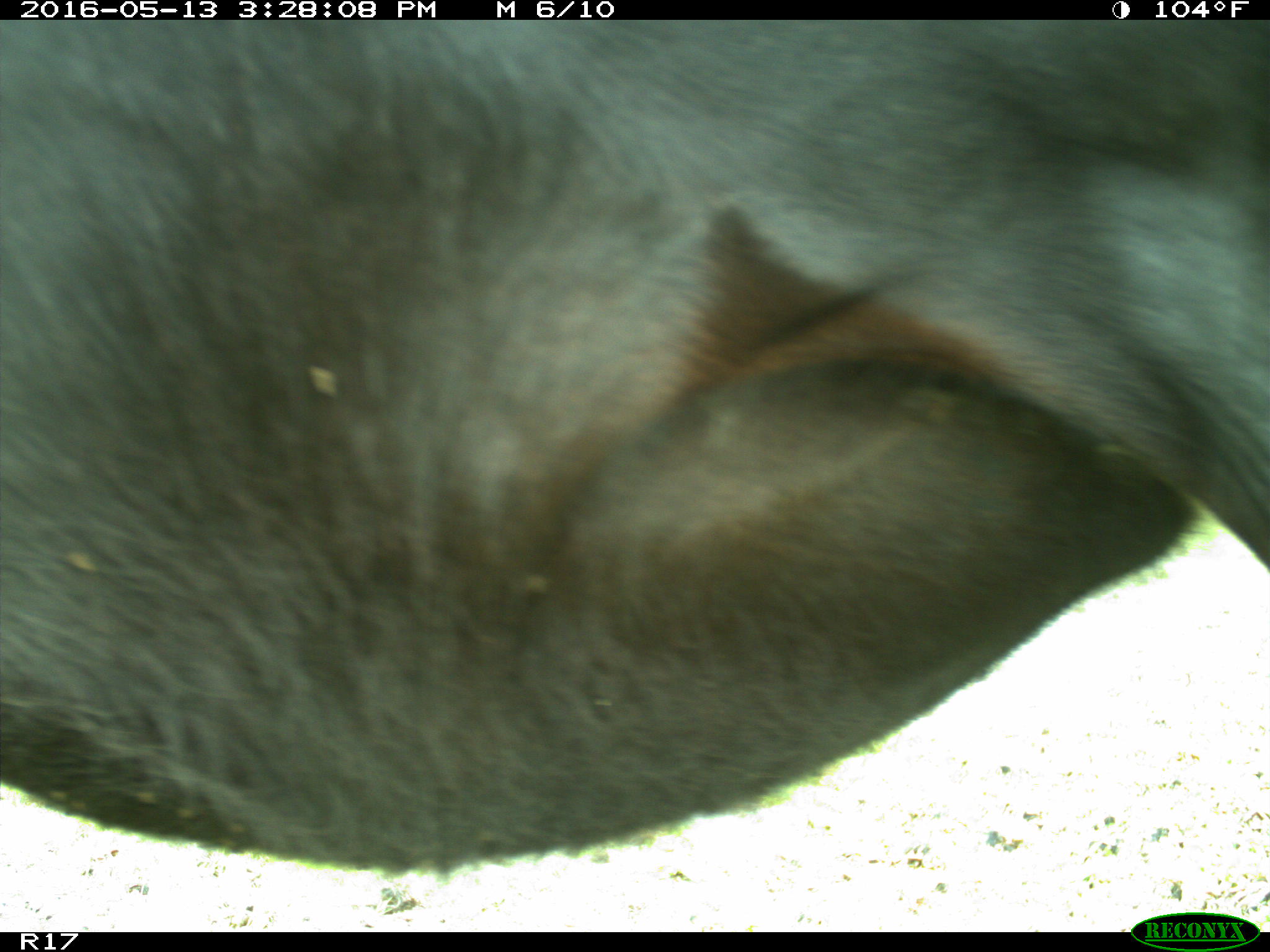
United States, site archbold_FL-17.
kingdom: Animalia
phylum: Chordata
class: Mammalia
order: Artiodactyla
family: Bovidae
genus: Bos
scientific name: Bos taurus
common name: domestic cow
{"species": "Bos taurus (domestic cow)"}